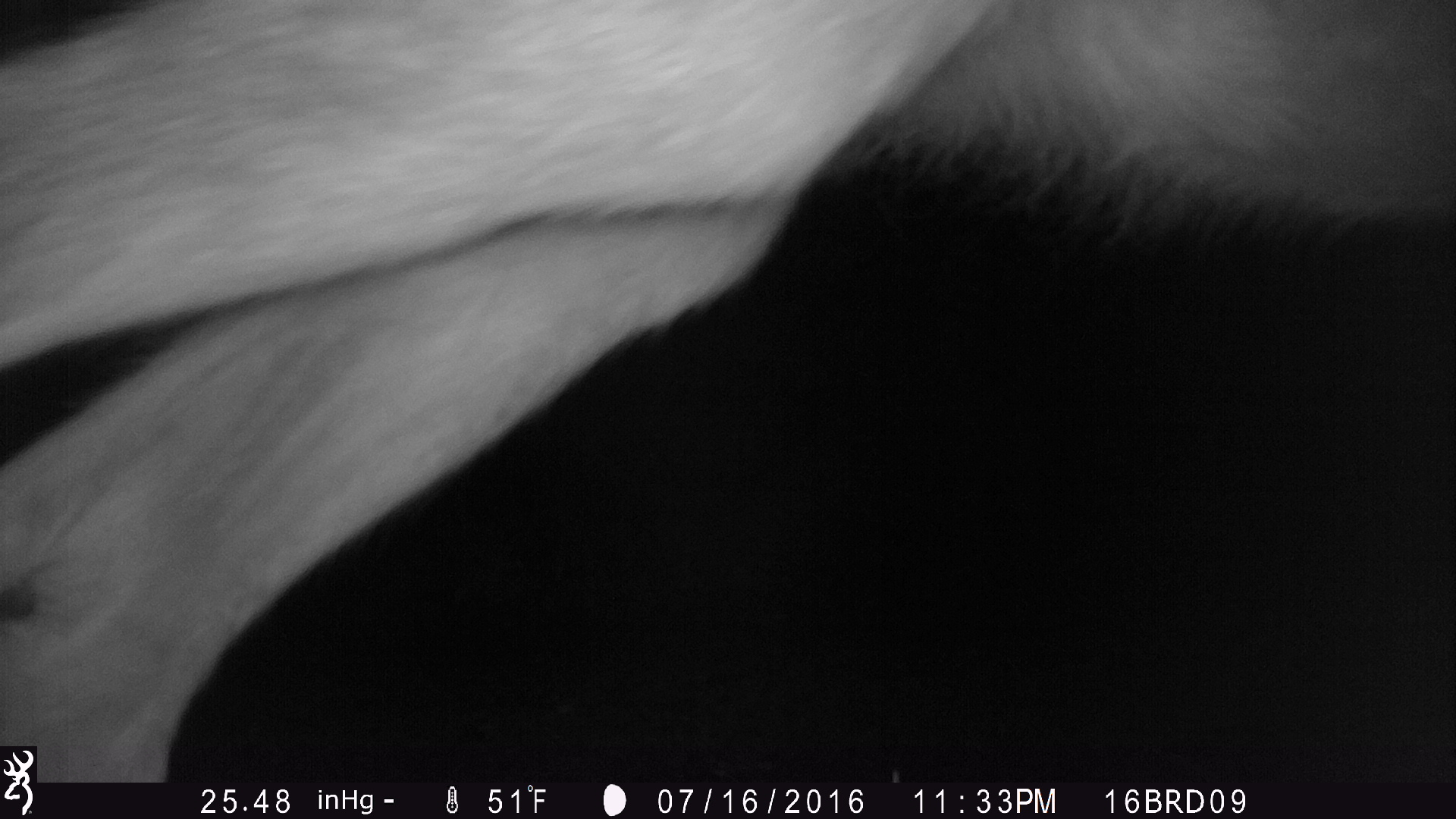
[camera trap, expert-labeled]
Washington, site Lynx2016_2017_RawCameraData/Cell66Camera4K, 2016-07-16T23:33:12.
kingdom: Animalia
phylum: Chordata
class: Mammalia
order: Artiodactyla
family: Cervidae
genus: Odocoileus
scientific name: Odocoileus hemionus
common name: mule deer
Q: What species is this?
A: Odocoileus hemionus (mule deer).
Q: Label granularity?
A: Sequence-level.